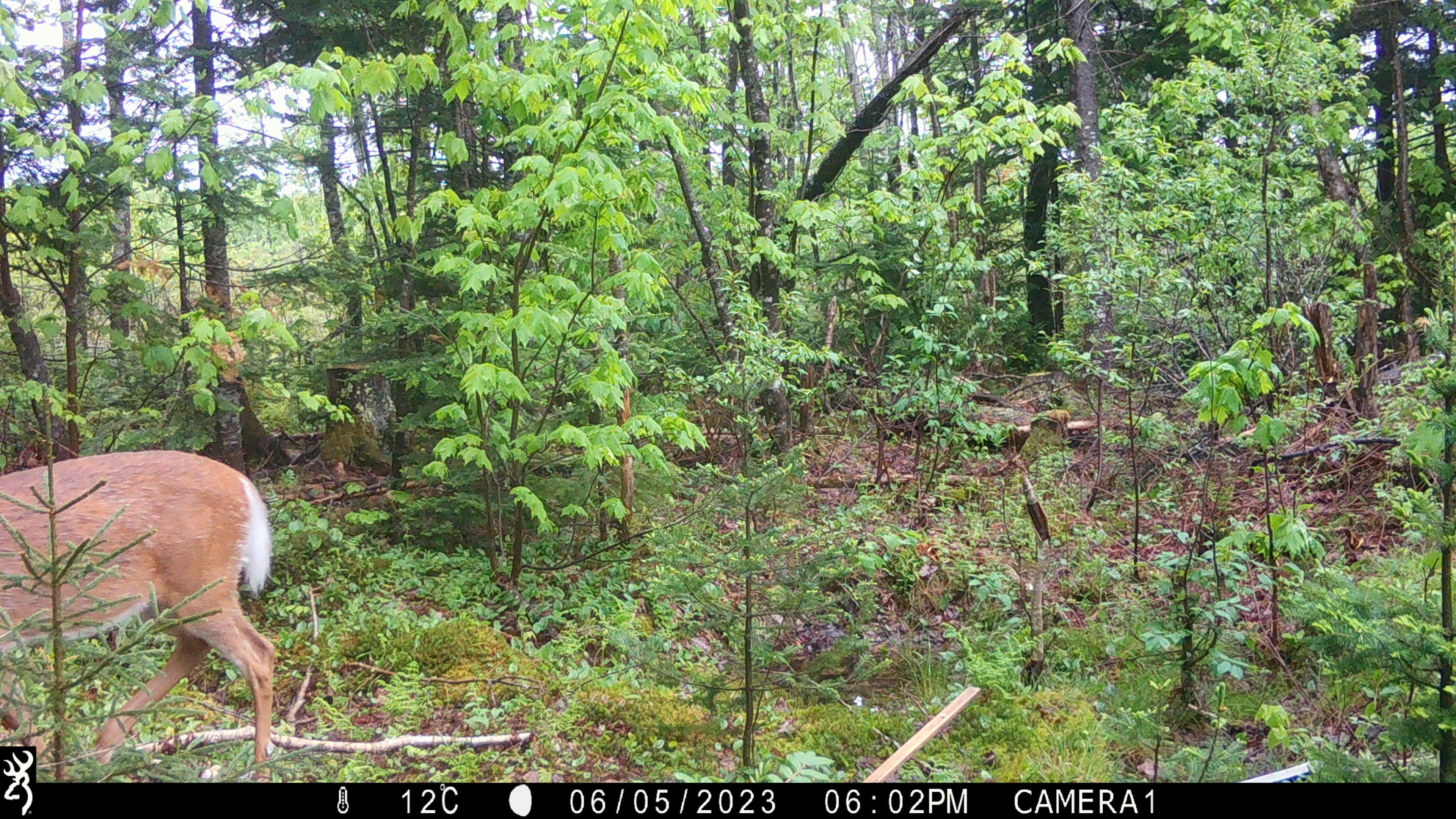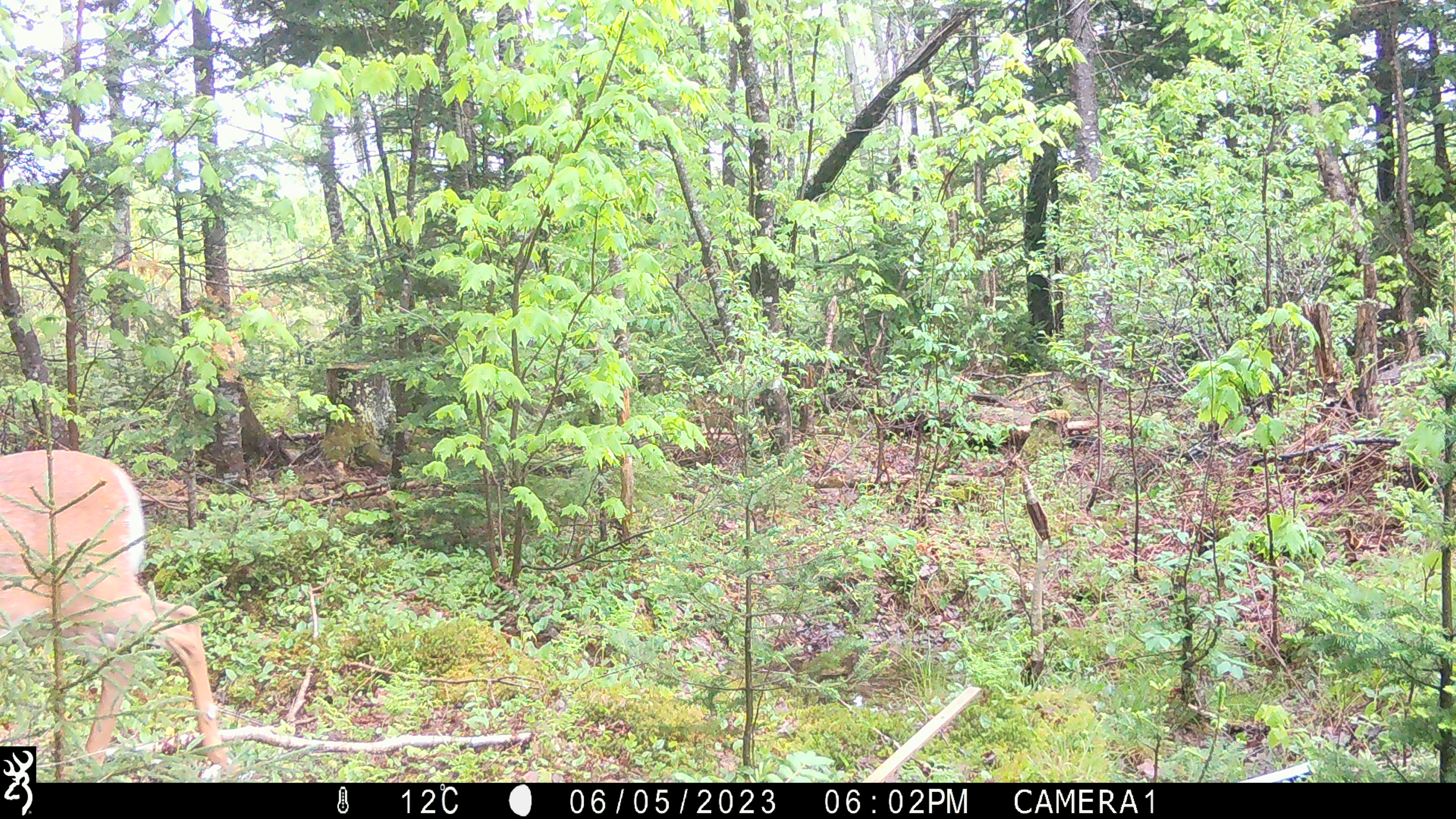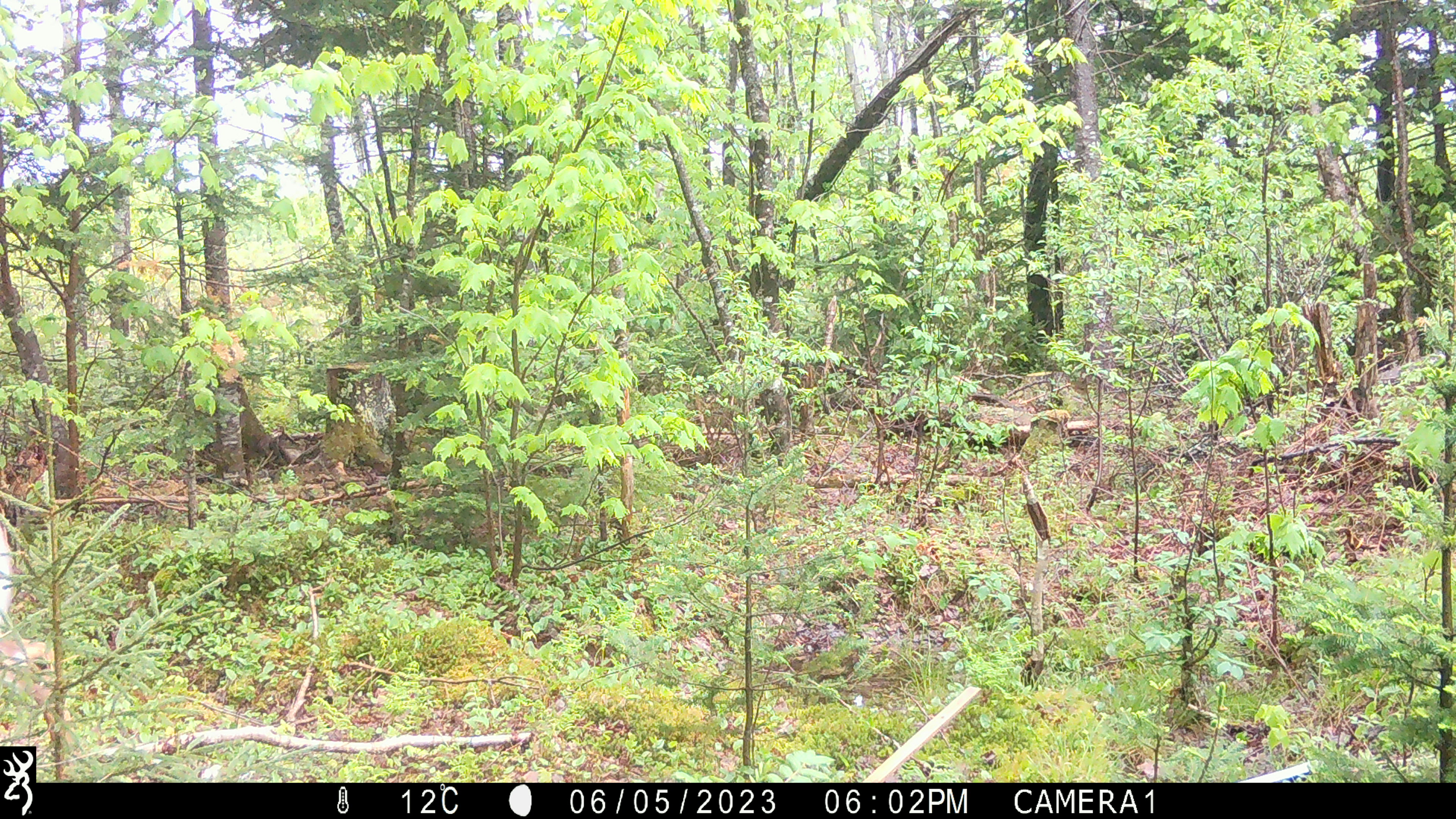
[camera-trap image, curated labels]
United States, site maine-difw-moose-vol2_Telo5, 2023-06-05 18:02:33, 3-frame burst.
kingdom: Animalia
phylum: Chordata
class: Mammalia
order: Artiodactyla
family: Cervidae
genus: Odocoileus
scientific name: Odocoileus virginianus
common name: white-tailed deer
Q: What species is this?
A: White-tailed deer (Odocoileus virginianus).